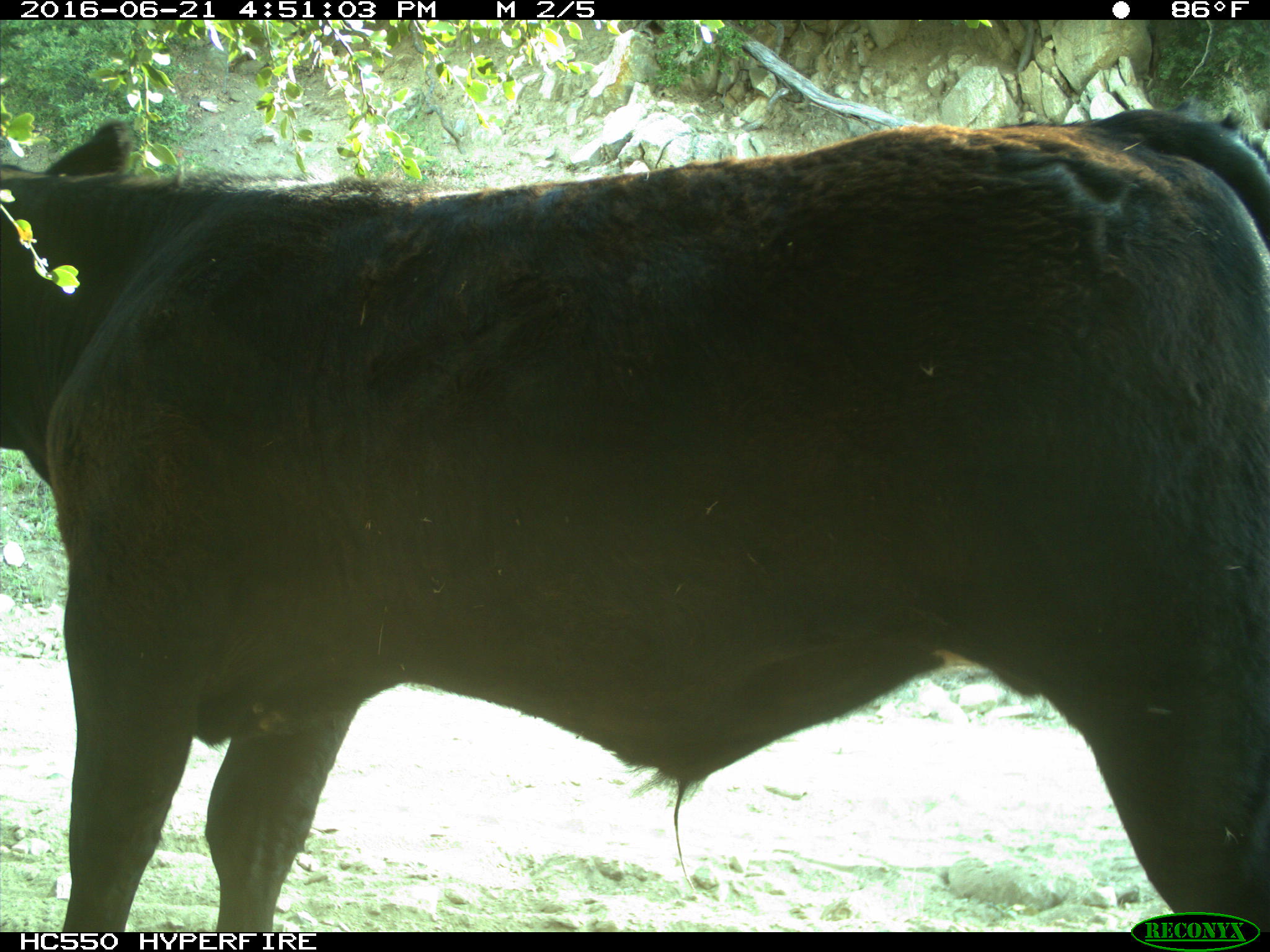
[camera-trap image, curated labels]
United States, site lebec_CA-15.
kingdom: Animalia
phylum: Chordata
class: Mammalia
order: Artiodactyla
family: Bovidae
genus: Bos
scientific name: Bos taurus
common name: domestic cow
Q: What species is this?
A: Bos taurus (domestic cow).